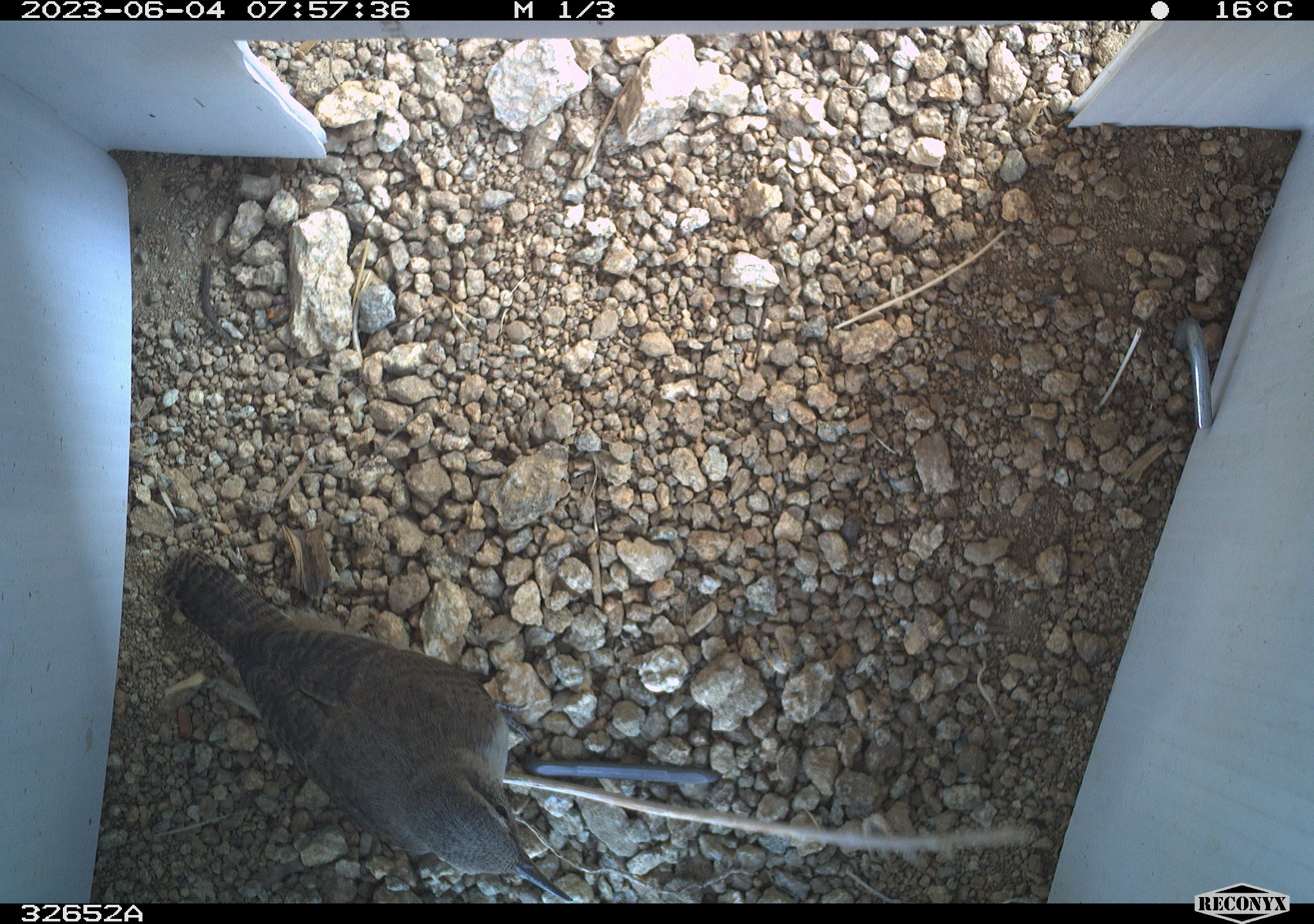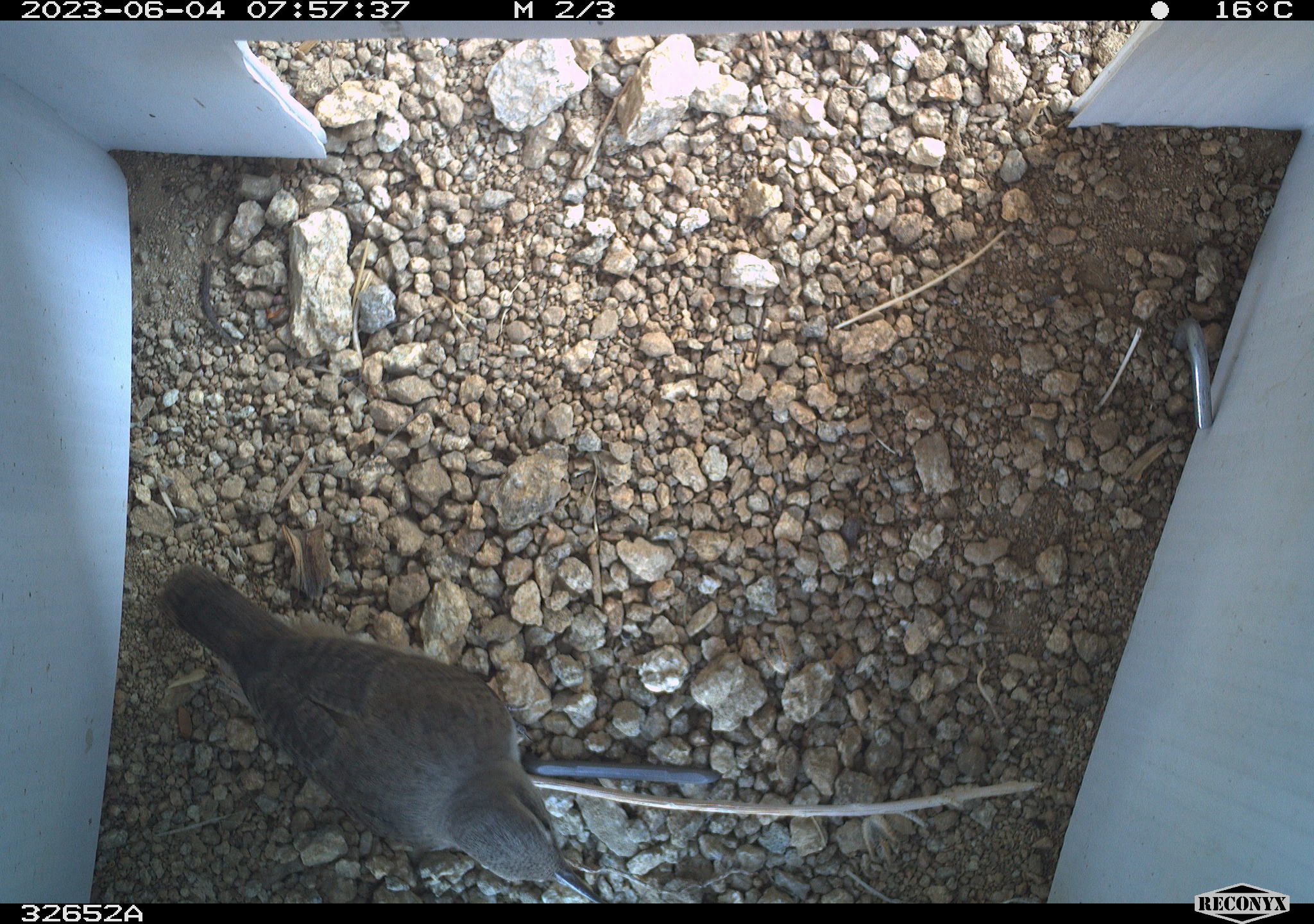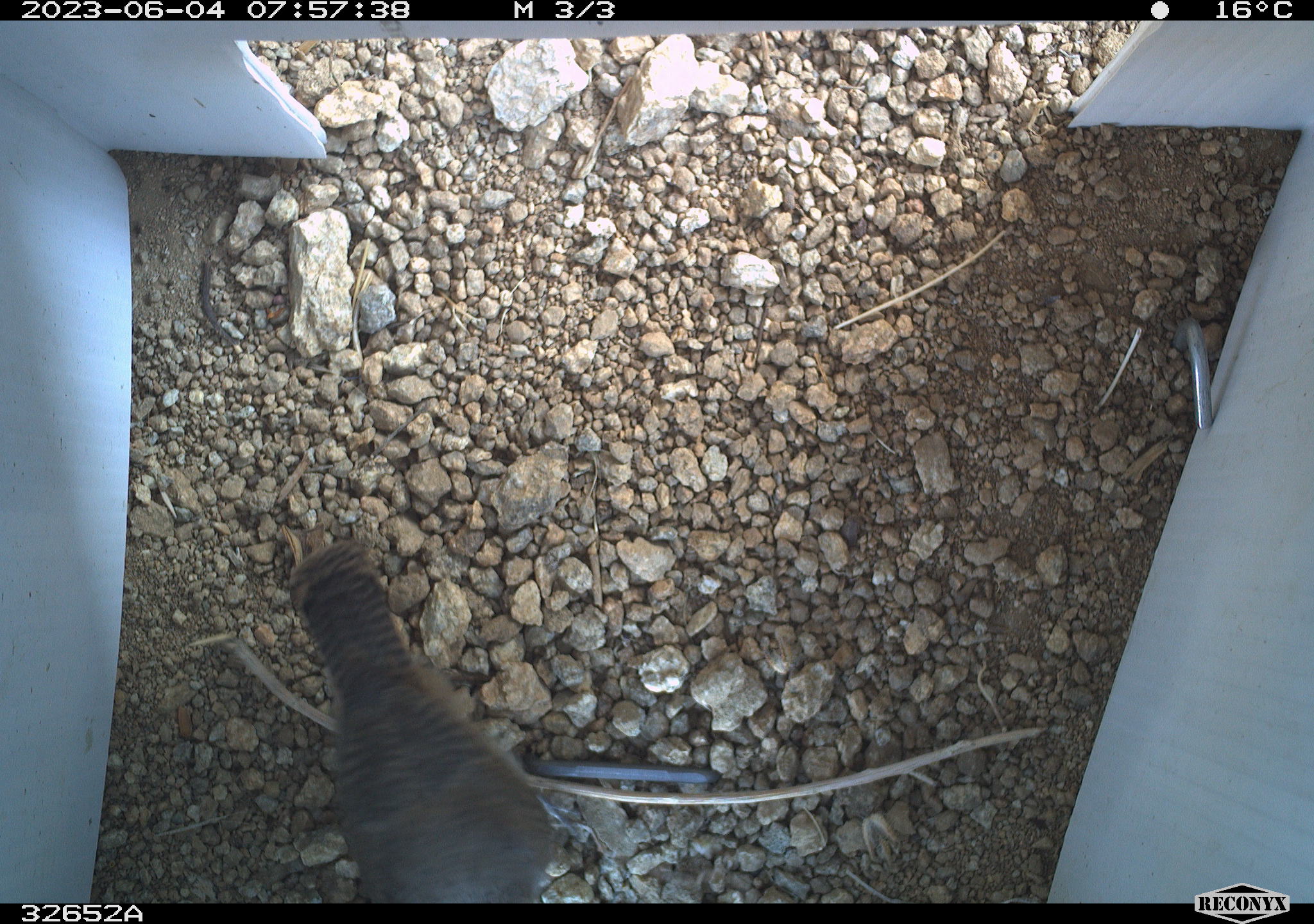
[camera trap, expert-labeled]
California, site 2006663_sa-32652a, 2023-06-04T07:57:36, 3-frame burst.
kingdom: Animalia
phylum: Chordata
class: Aves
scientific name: Aves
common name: bird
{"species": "bird (Aves)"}